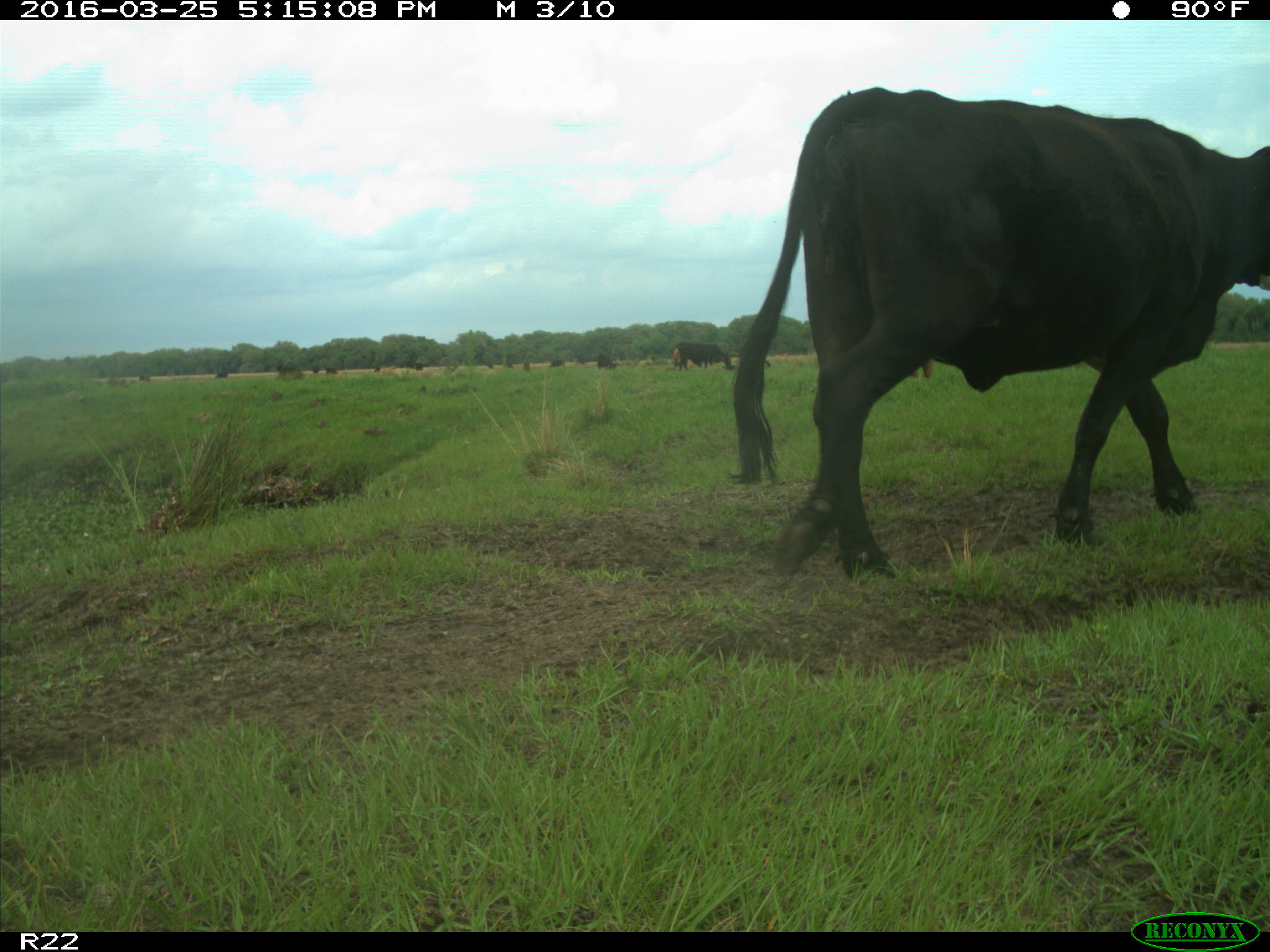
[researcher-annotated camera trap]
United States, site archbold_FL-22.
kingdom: Animalia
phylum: Chordata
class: Mammalia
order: Artiodactyla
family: Bovidae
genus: Bos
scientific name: Bos taurus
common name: domestic cow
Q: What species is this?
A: Bos taurus (domestic cow).